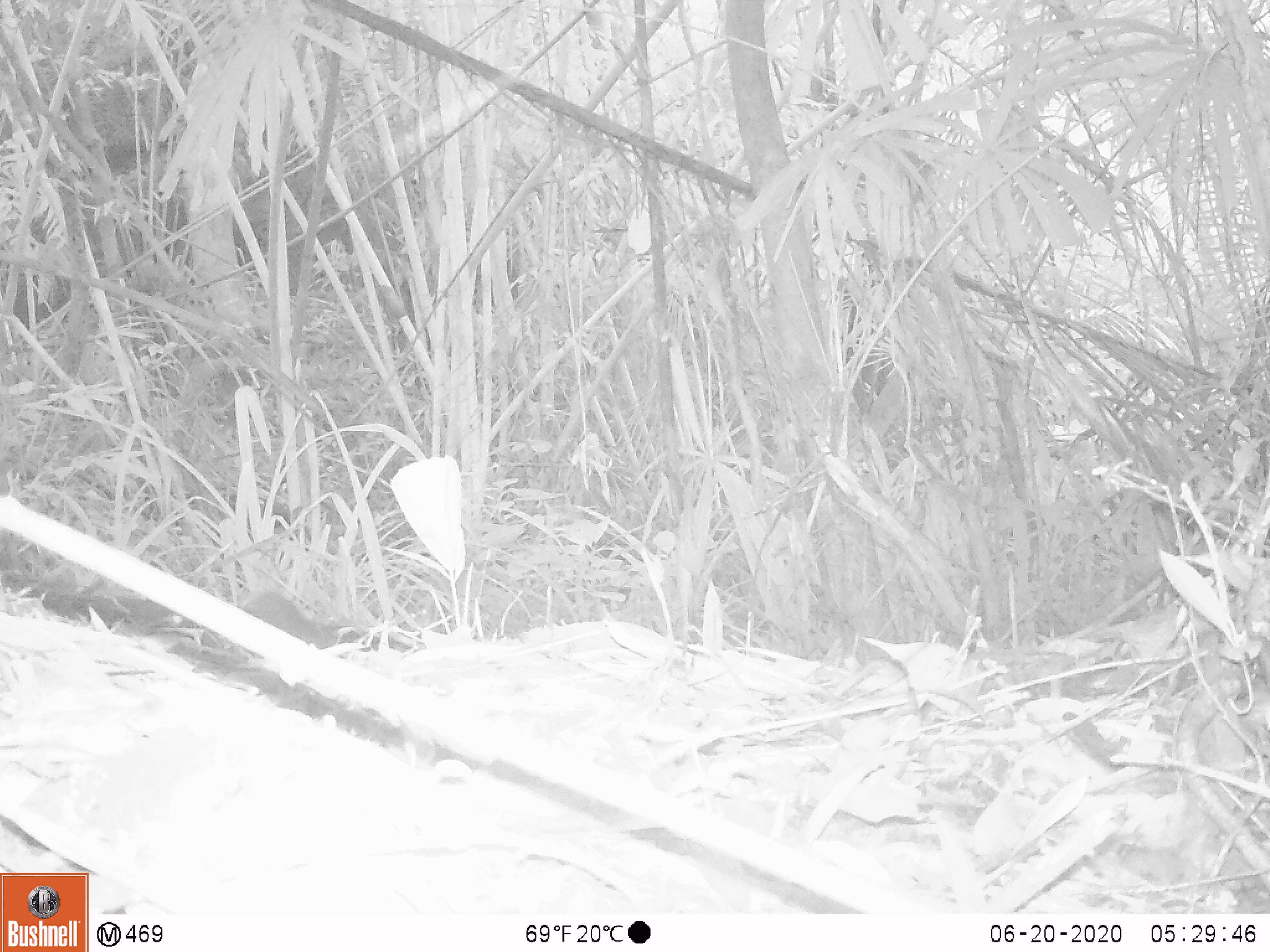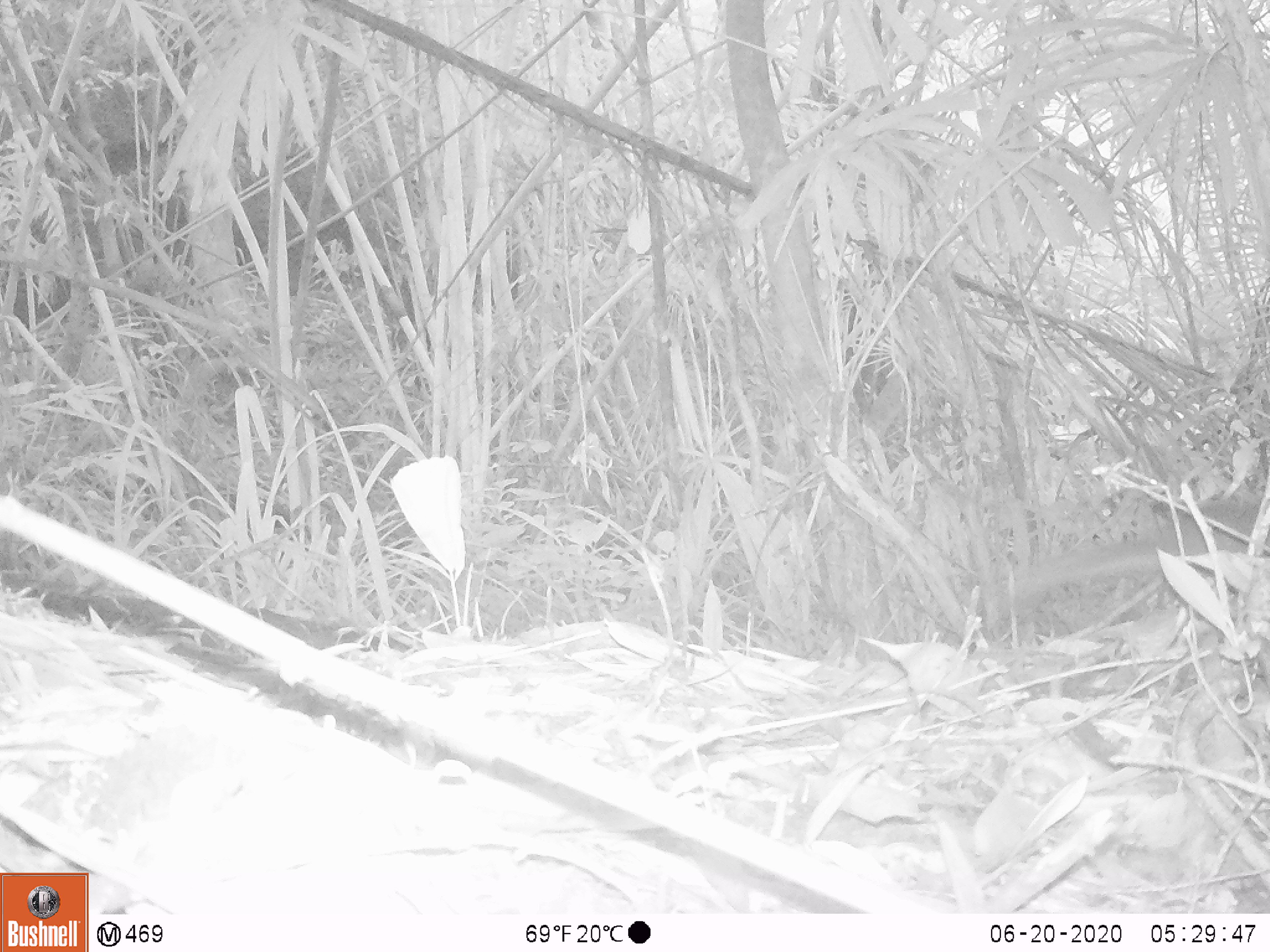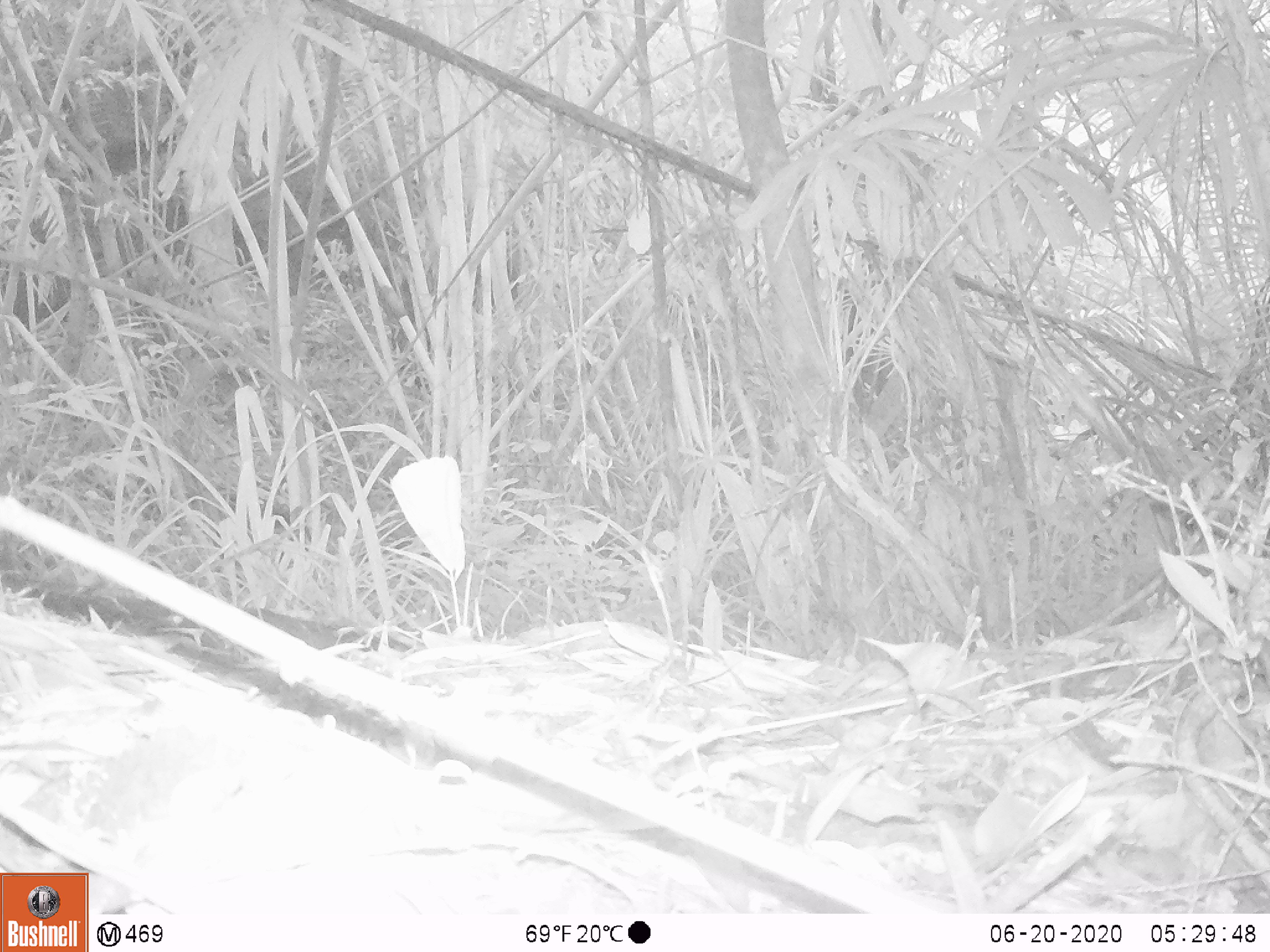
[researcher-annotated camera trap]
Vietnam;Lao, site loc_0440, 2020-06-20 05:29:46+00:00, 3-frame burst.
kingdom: Animalia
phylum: Chordata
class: Mammalia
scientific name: Mammalia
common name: mammal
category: unidentified small mammal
Unidentified small mammal (mammal) (Mammalia). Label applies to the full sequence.